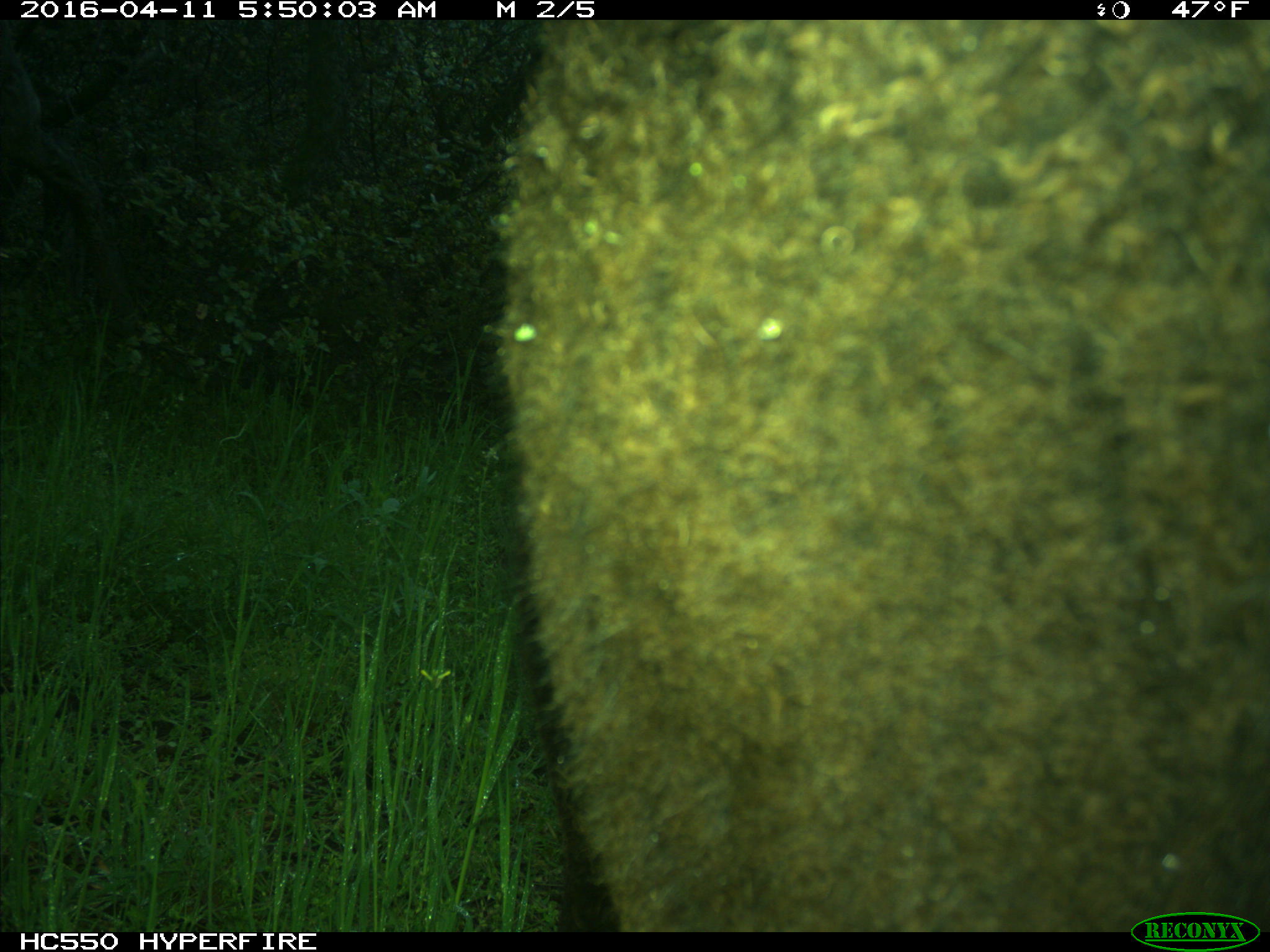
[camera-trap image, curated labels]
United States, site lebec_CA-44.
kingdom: Animalia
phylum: Chordata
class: Mammalia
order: Artiodactyla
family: Bovidae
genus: Bos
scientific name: Bos taurus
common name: domestic cow